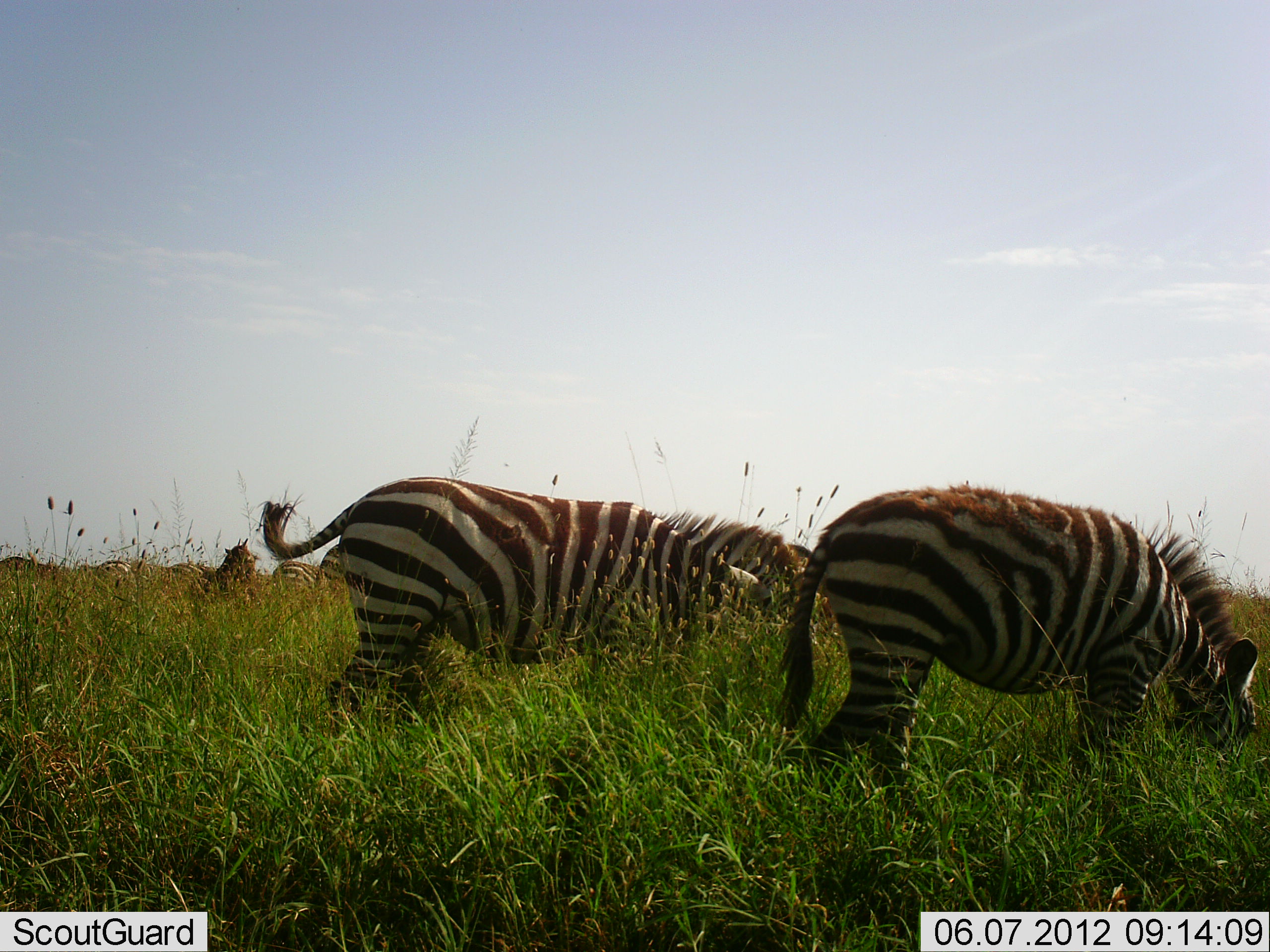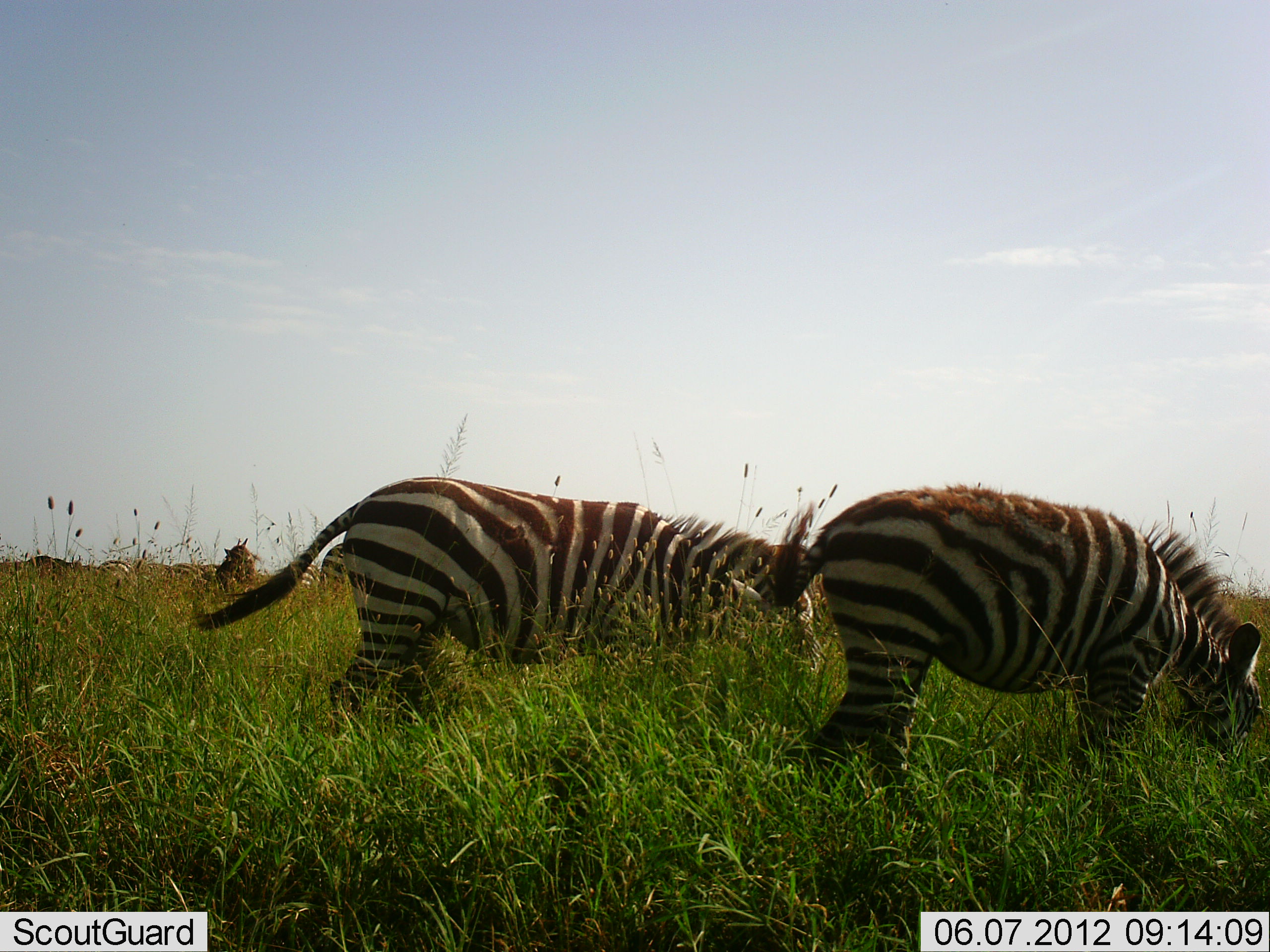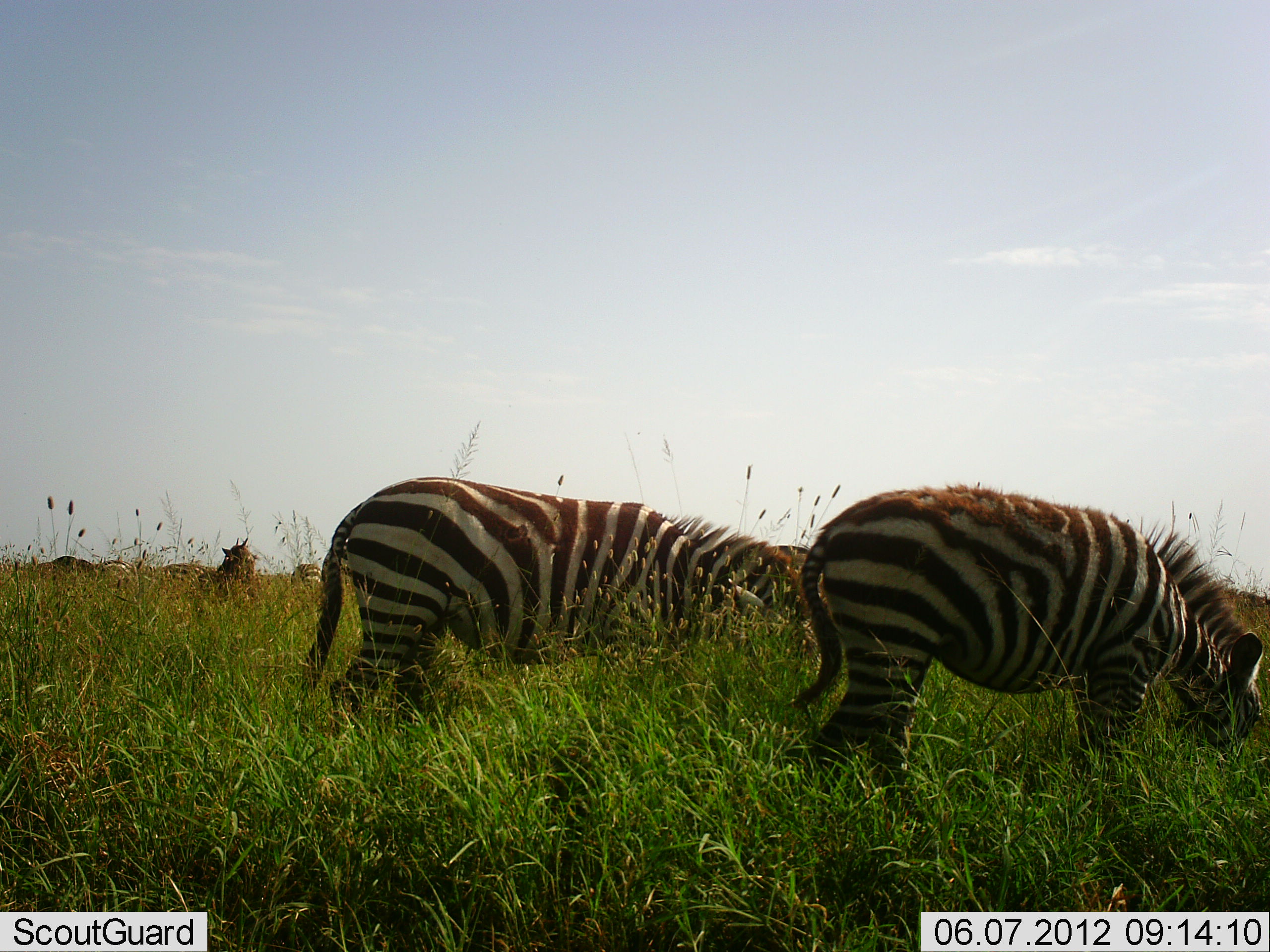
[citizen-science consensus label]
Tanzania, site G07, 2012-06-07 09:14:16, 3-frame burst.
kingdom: Animalia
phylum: Chordata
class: Mammalia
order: Perissodactyla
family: Equidae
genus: Equus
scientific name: Equus quagga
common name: plains zebra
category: zebra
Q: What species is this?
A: Zebra (plains zebra) (Equus quagga).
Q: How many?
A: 4.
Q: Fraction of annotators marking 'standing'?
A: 27%.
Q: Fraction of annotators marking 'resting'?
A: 9%.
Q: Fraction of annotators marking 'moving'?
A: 18%.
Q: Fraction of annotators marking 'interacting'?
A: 0%.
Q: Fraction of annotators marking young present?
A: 9%.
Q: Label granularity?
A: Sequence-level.